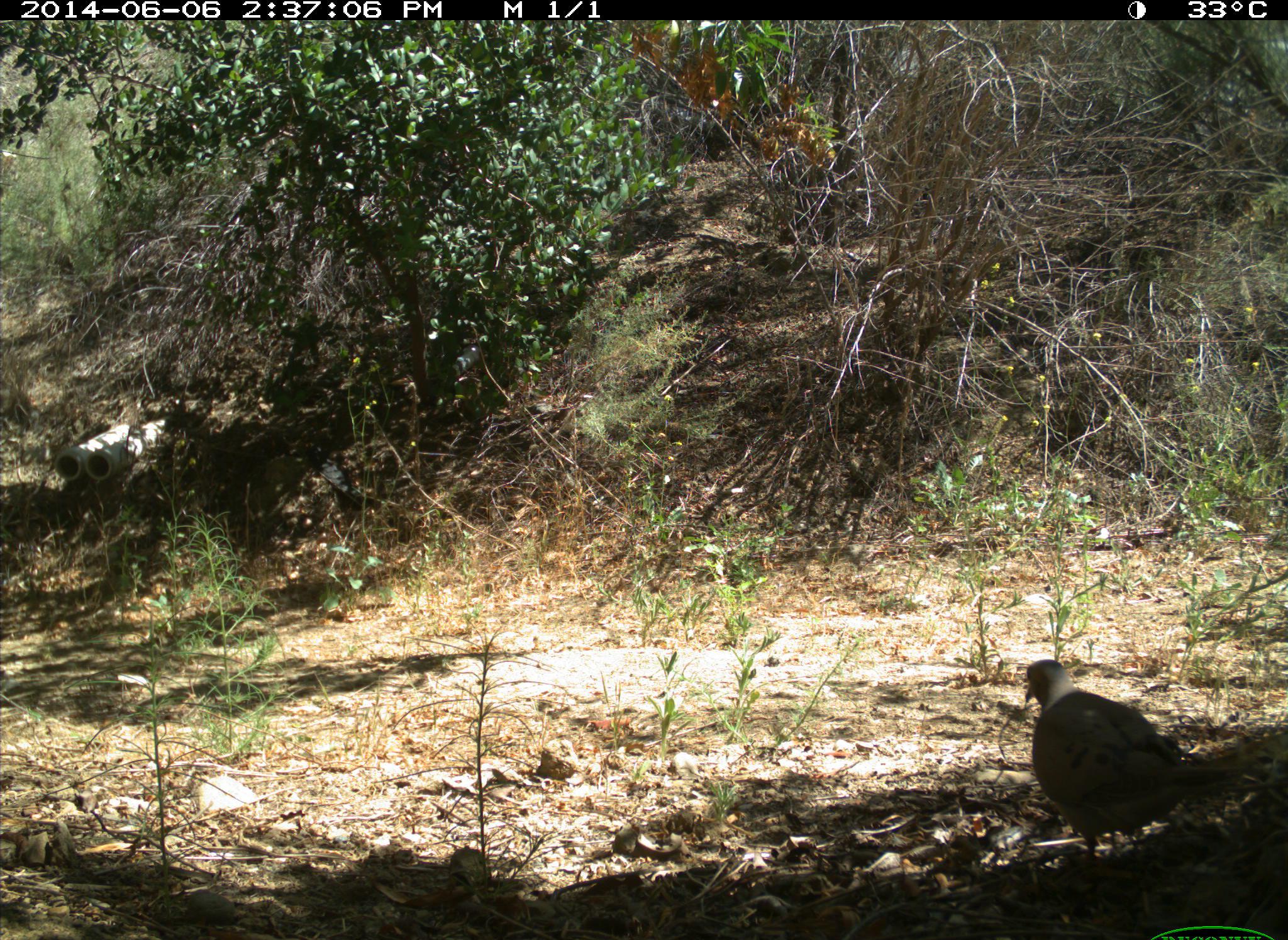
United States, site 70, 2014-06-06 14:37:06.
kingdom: Animalia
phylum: Chordata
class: Aves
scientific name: Aves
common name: bird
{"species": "bird (Aves)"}